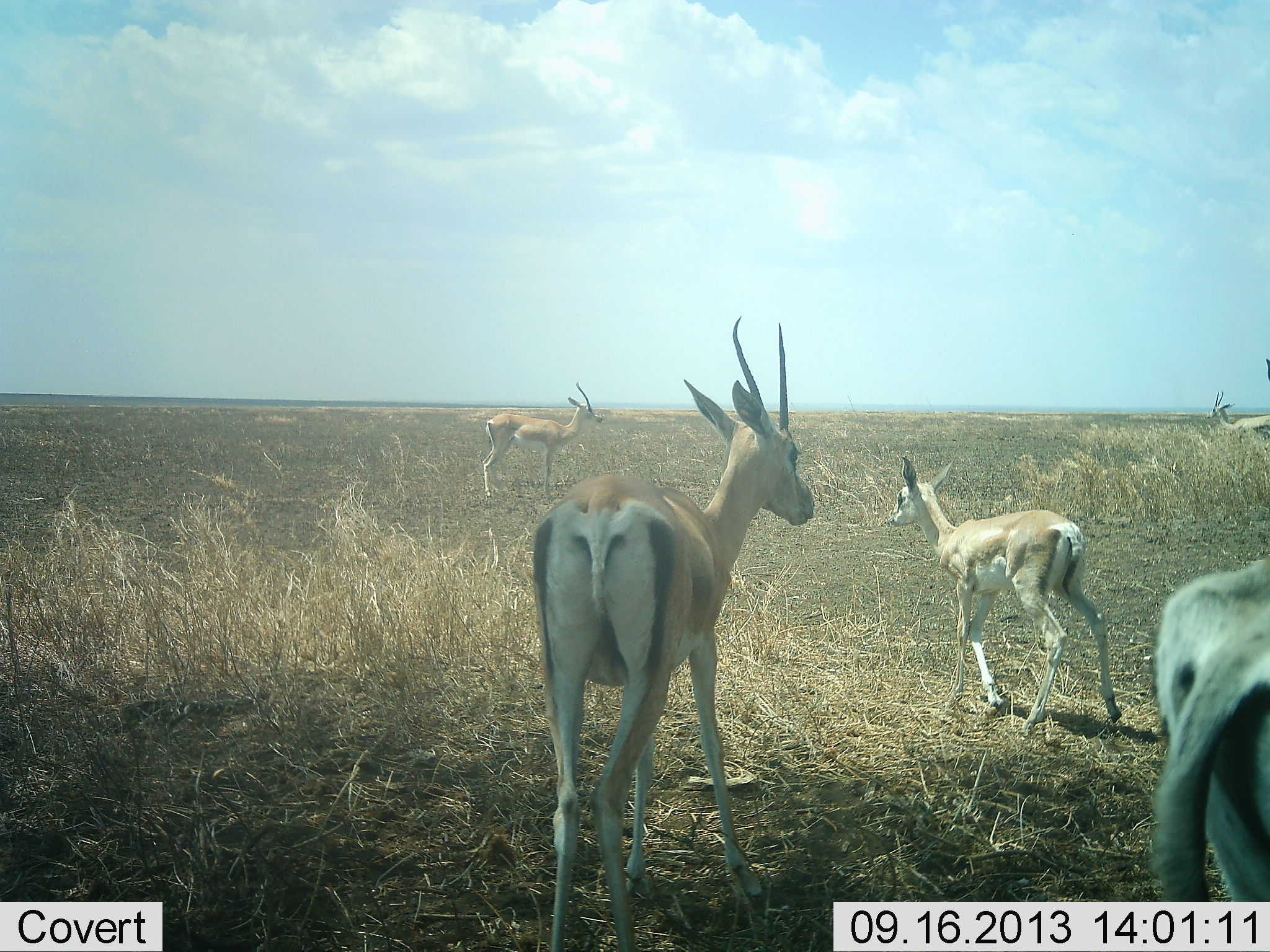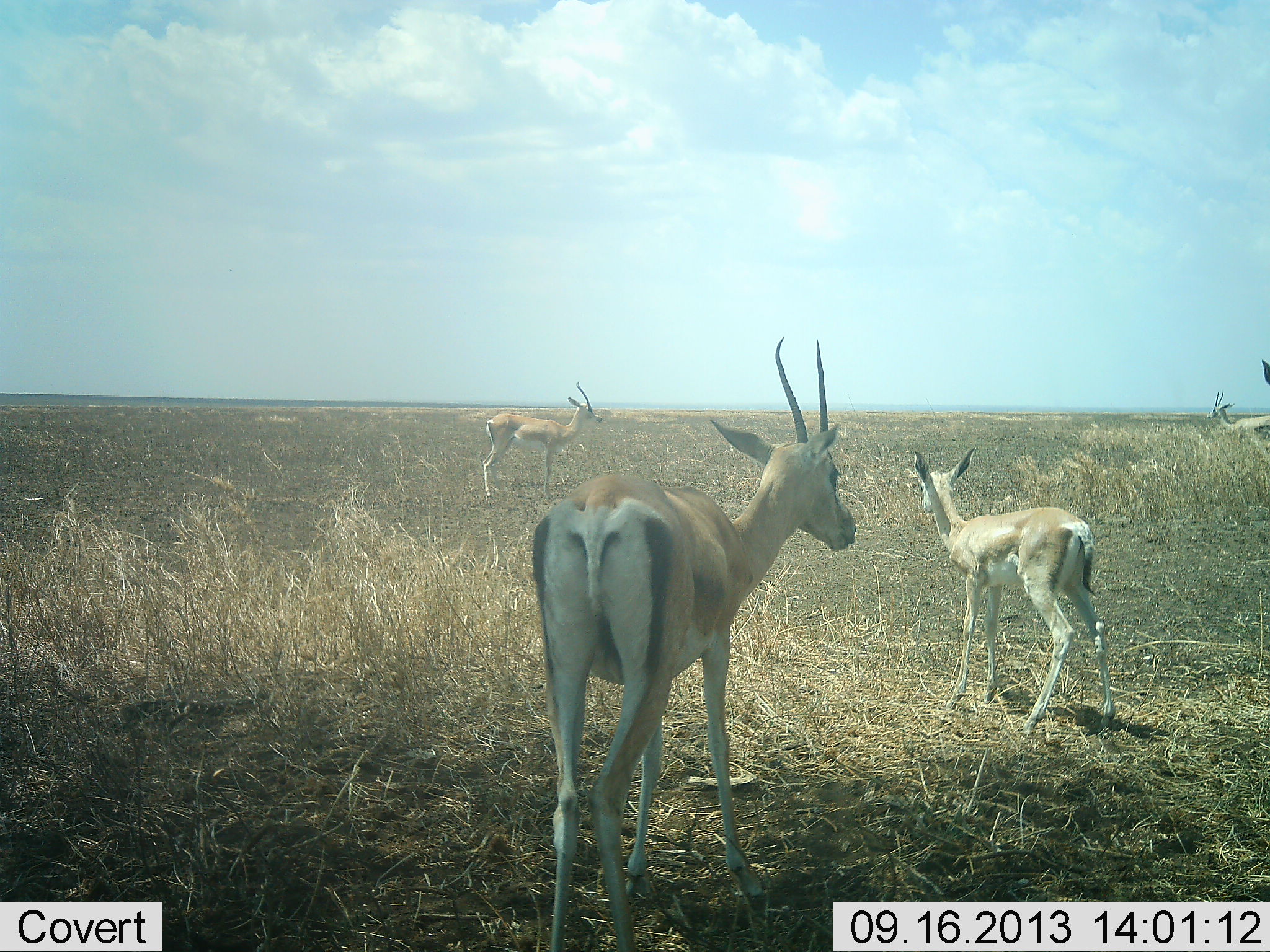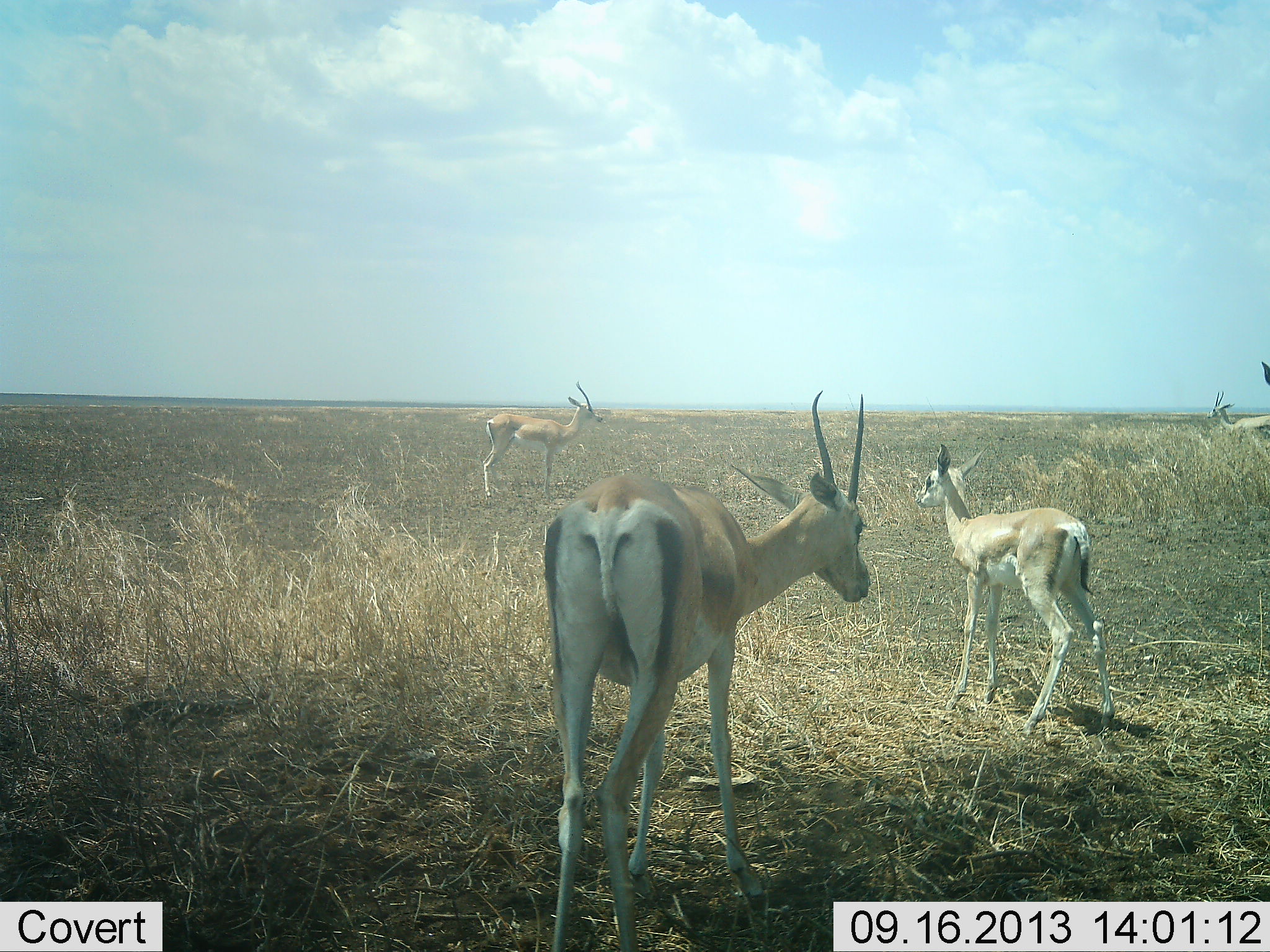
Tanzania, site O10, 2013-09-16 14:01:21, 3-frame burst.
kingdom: Animalia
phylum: Chordata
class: Mammalia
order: Artiodactyla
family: Bovidae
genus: Nanger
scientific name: Nanger granti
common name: grant's gazelle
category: gazellegrants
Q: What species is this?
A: Gazellegrants (grant's gazelle) (Nanger granti).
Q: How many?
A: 5.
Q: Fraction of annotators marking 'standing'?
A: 80%.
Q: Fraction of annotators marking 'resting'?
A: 10%.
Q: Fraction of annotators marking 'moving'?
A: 50%.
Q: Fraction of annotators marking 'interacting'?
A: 0%.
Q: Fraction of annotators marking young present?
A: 60%.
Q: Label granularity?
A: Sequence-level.